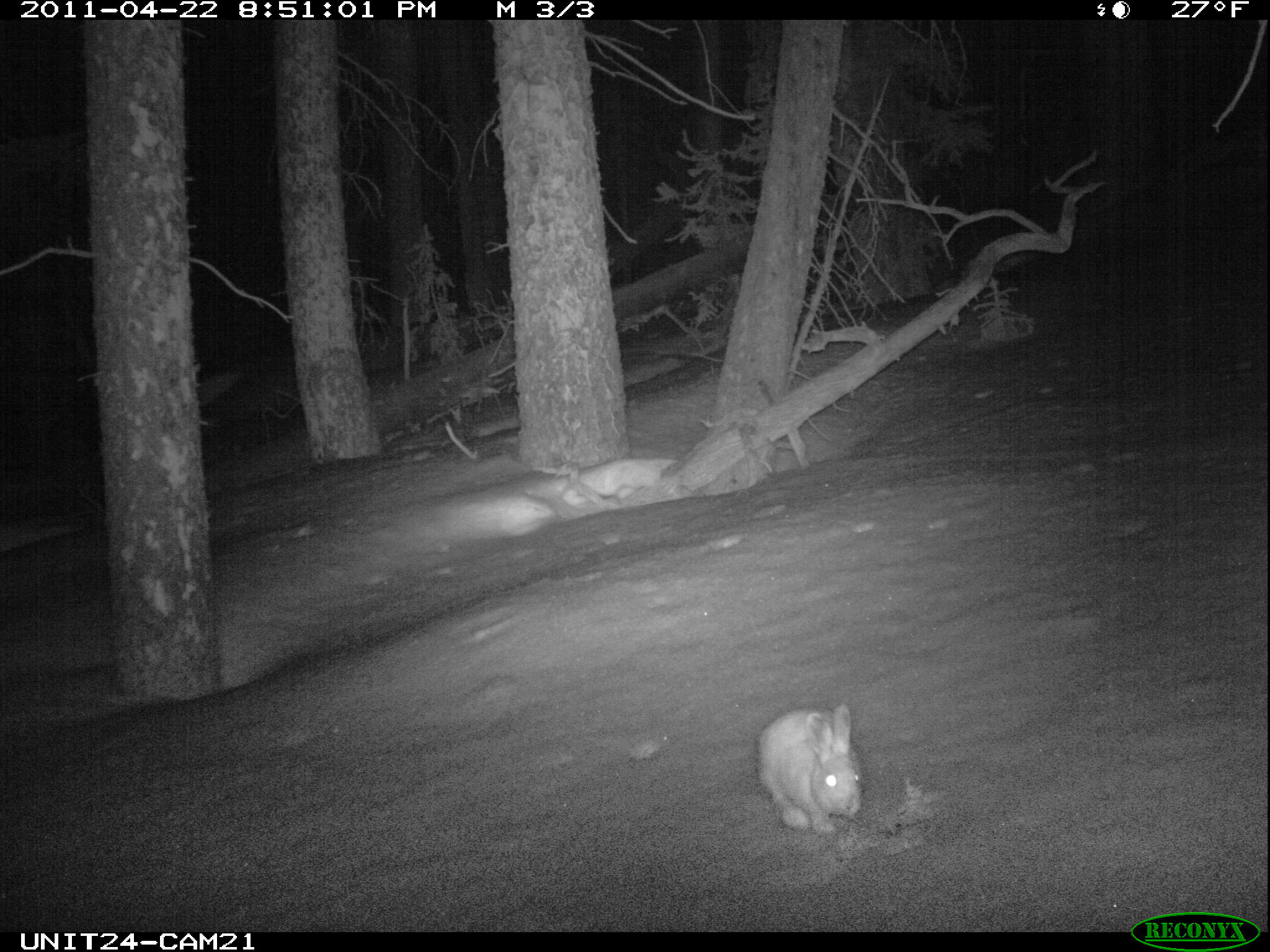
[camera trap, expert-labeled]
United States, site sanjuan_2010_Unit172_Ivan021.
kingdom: Animalia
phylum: Chordata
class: Mammalia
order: Lagomorpha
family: Leporidae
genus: Lepus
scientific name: Lepus americanus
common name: snowshoe hare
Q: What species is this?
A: Lepus americanus (snowshoe hare).